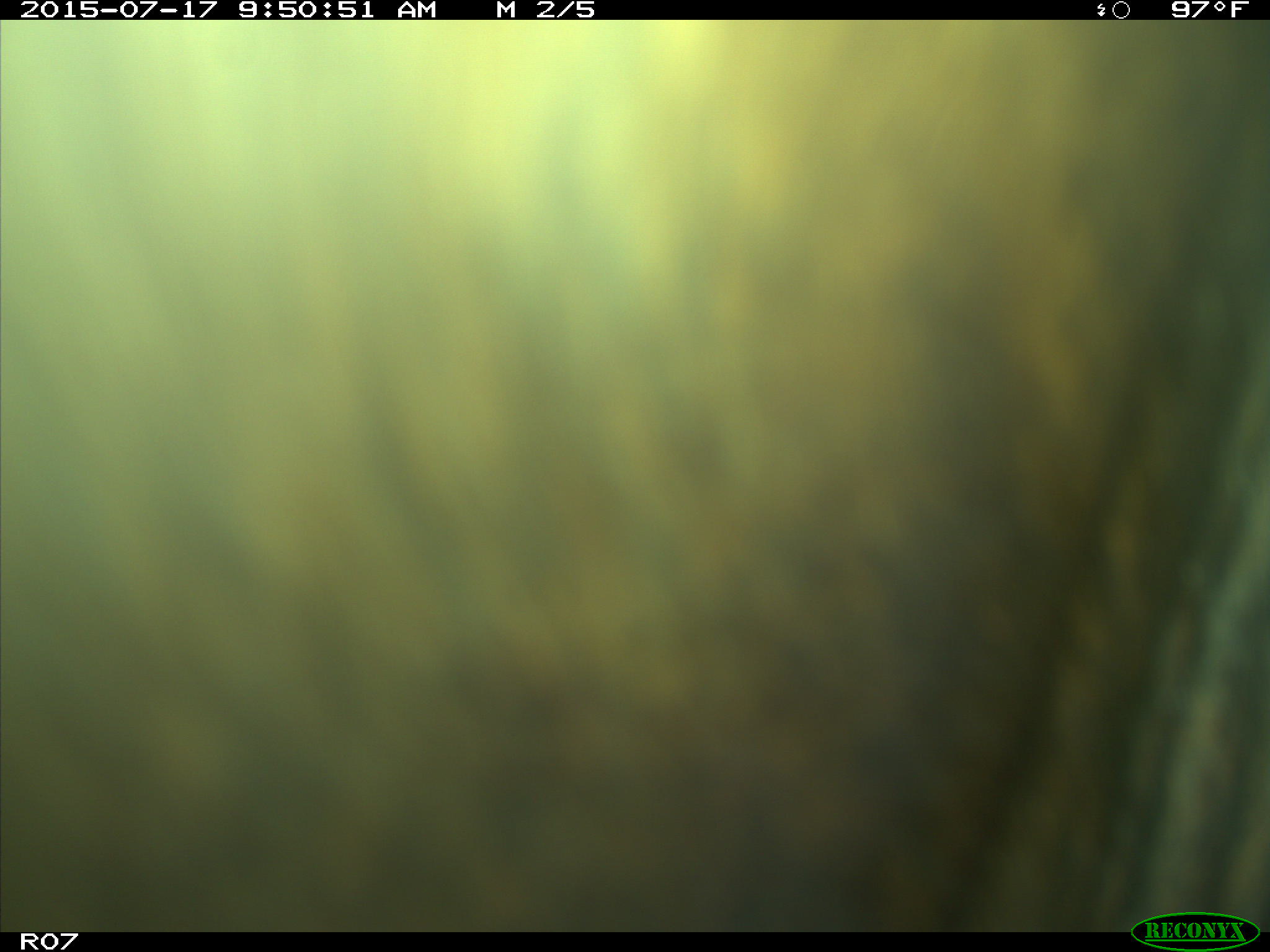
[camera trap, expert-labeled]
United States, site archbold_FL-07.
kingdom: Animalia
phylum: Chordata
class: Mammalia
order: Artiodactyla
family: Bovidae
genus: Bos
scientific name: Bos taurus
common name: domestic cow